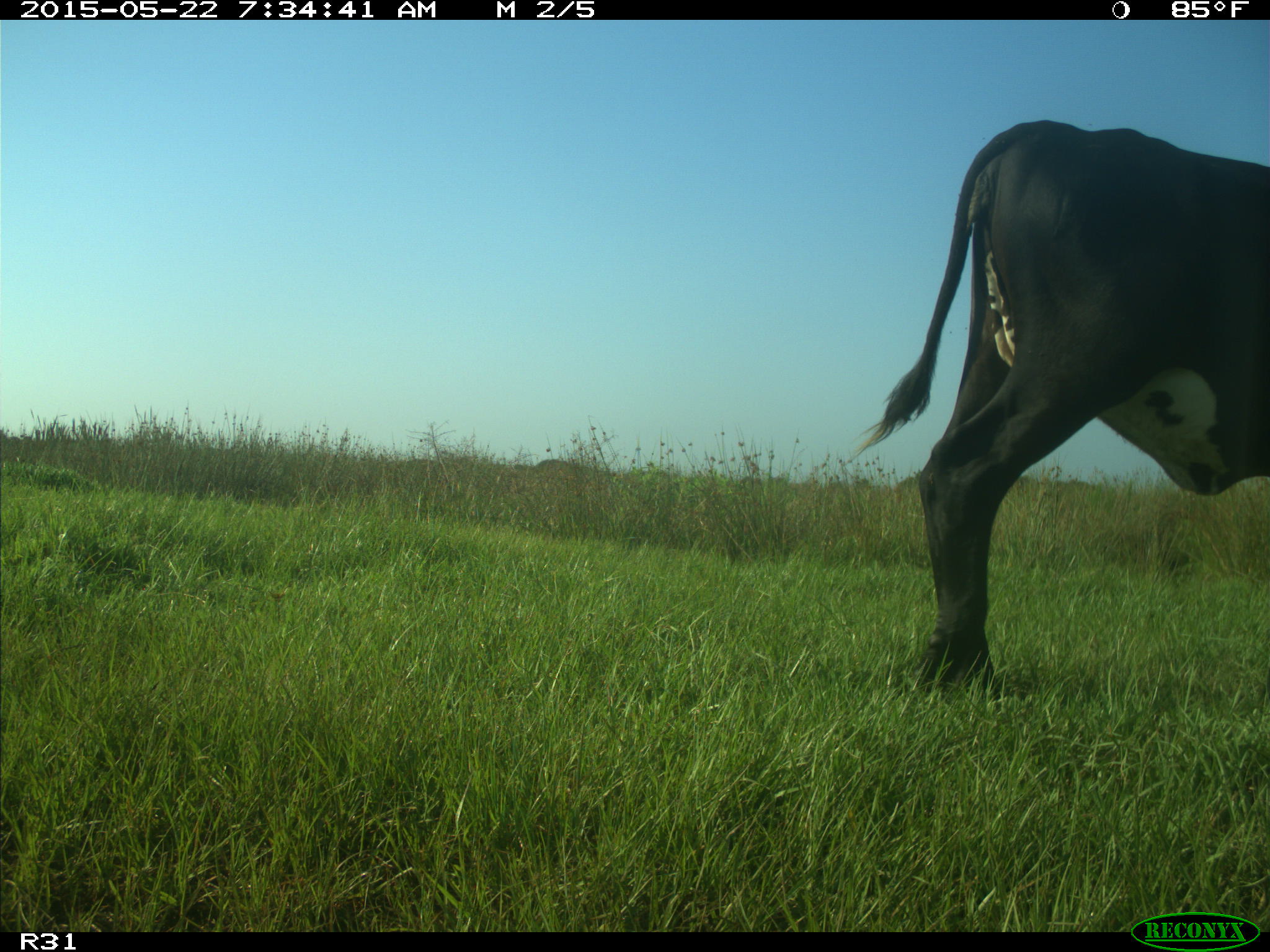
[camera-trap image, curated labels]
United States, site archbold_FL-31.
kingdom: Animalia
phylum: Chordata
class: Mammalia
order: Artiodactyla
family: Bovidae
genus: Bos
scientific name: Bos taurus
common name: domestic cow